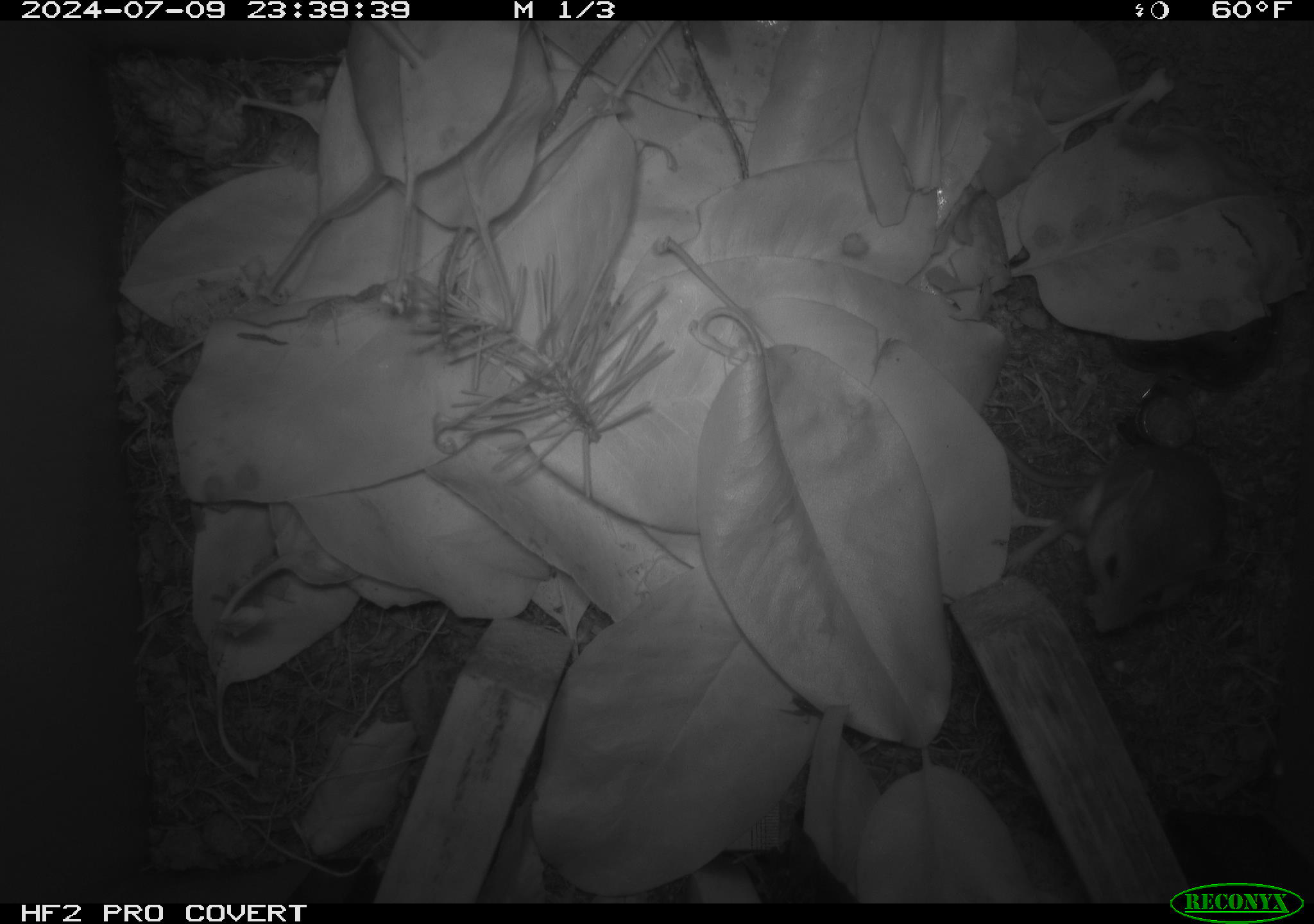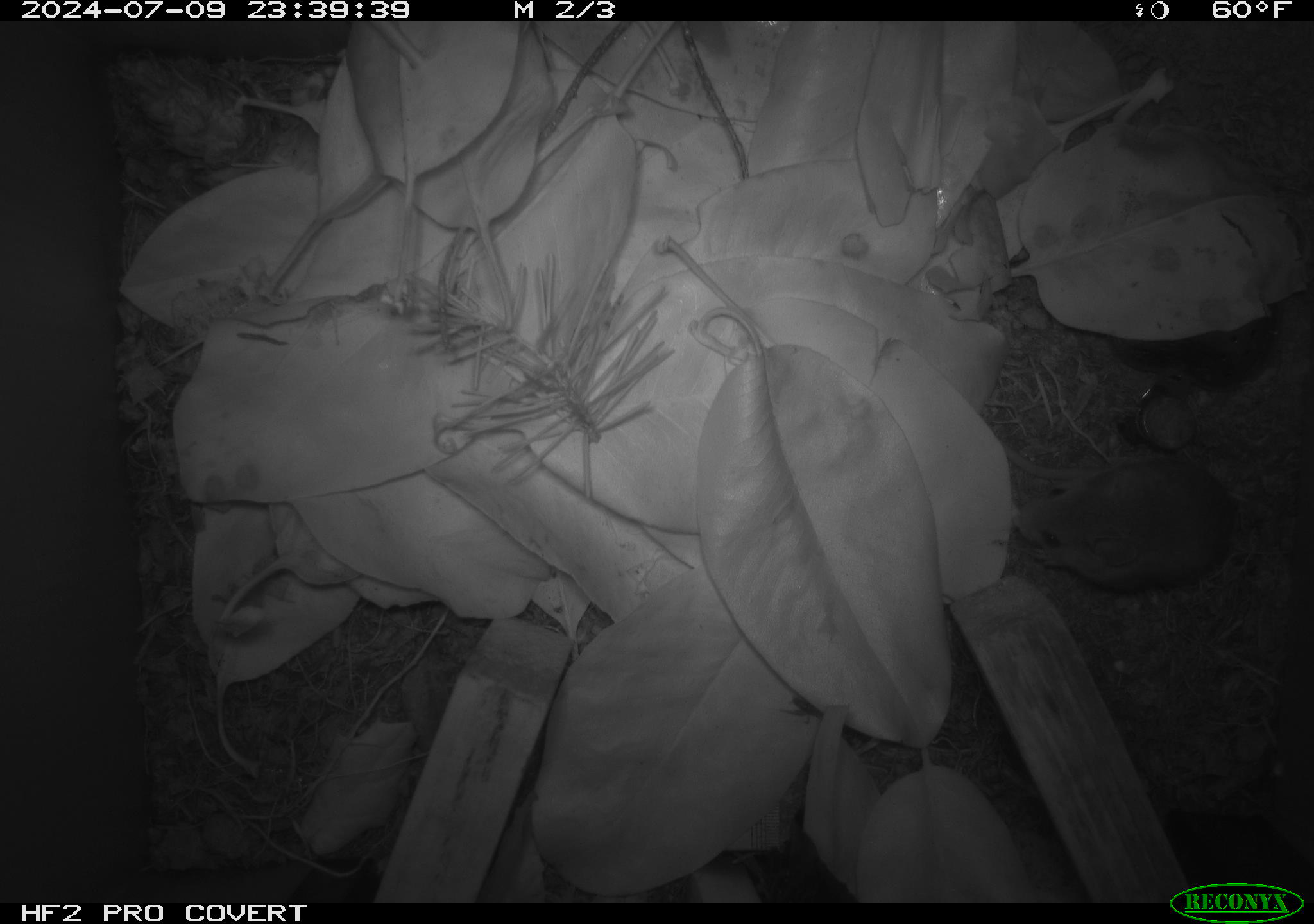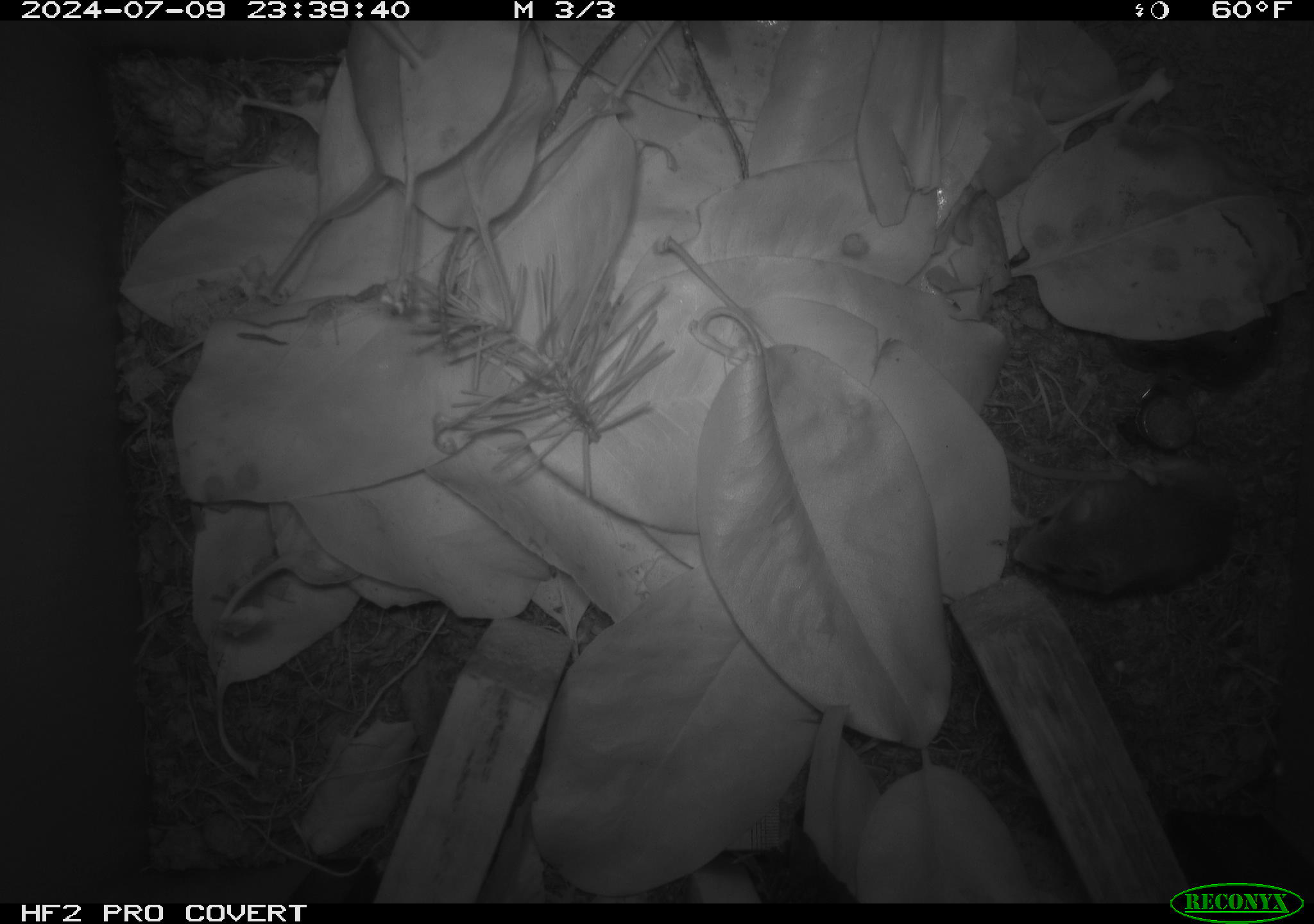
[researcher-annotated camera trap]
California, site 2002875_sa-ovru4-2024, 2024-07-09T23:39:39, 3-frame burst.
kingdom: Animalia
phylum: Chordata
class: Mammalia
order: Rodentia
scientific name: Rodentia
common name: mouse species